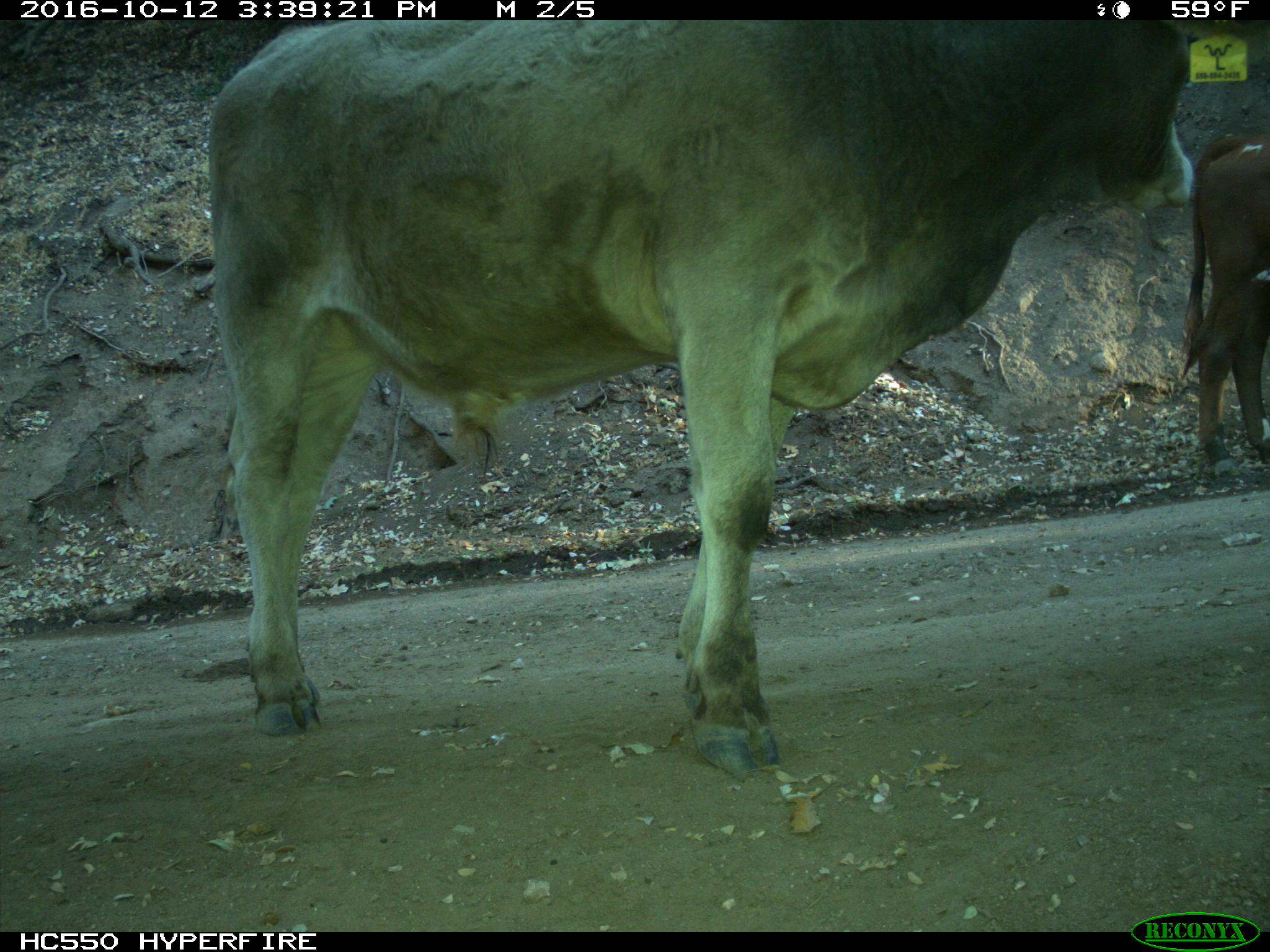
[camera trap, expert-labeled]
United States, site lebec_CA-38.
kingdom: Animalia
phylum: Chordata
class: Mammalia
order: Artiodactyla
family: Bovidae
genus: Bos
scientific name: Bos taurus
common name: domestic cow